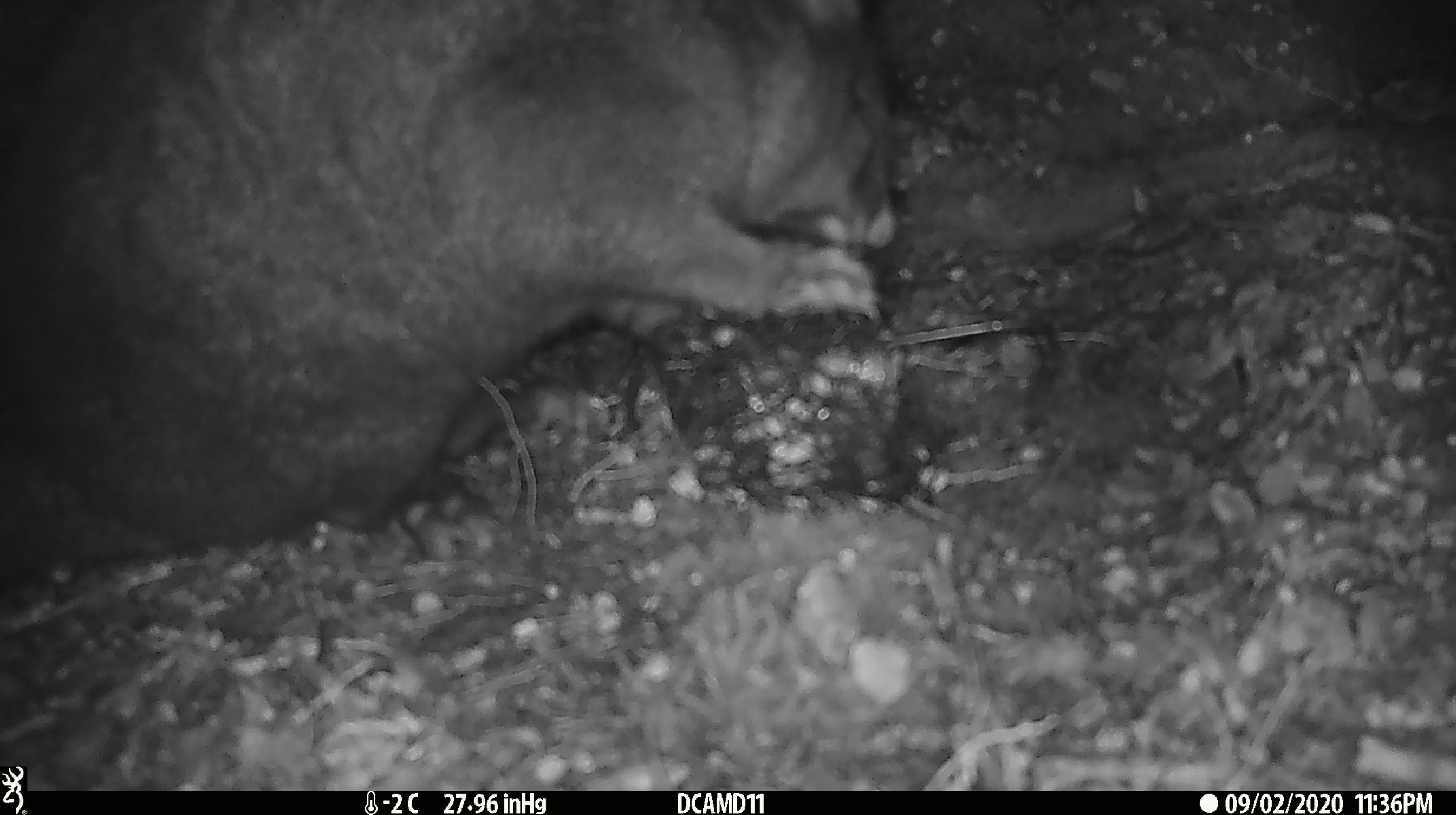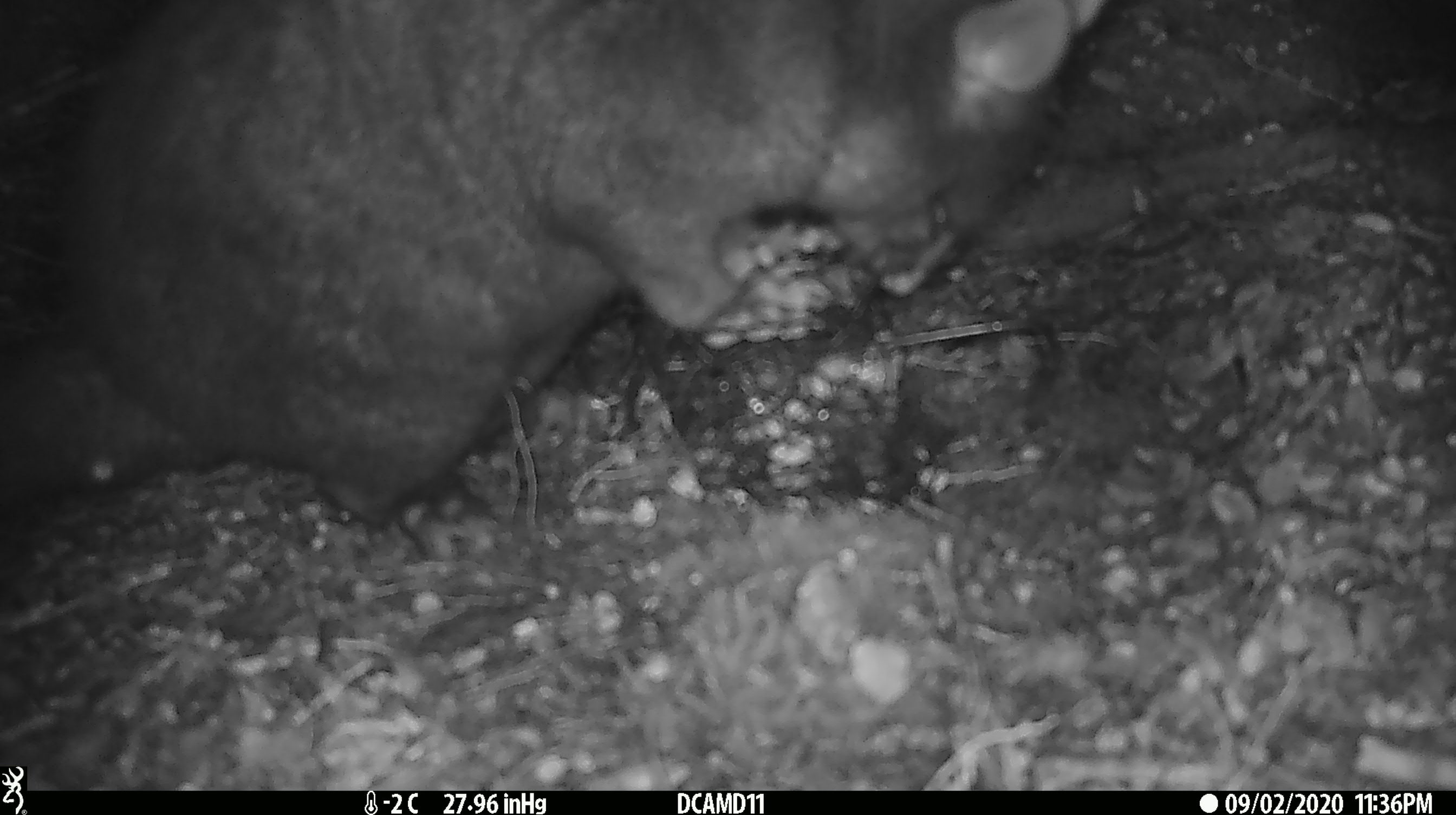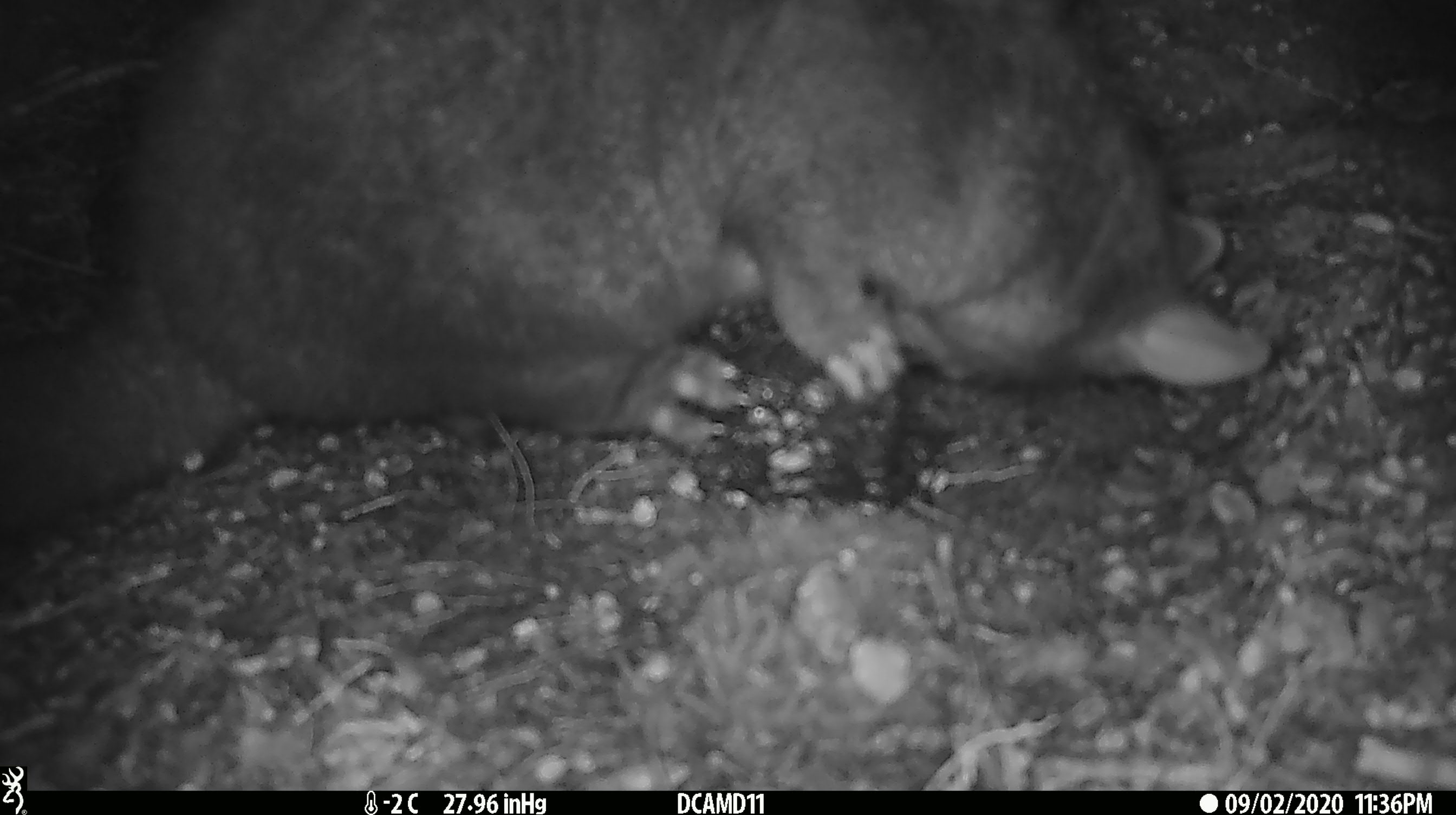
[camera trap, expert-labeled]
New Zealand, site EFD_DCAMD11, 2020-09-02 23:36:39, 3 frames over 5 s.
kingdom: Animalia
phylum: Chordata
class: Mammalia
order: Diprotodontia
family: Phalangeridae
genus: Trichosurus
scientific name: Trichosurus vulpecula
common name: common brushtail possum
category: possum